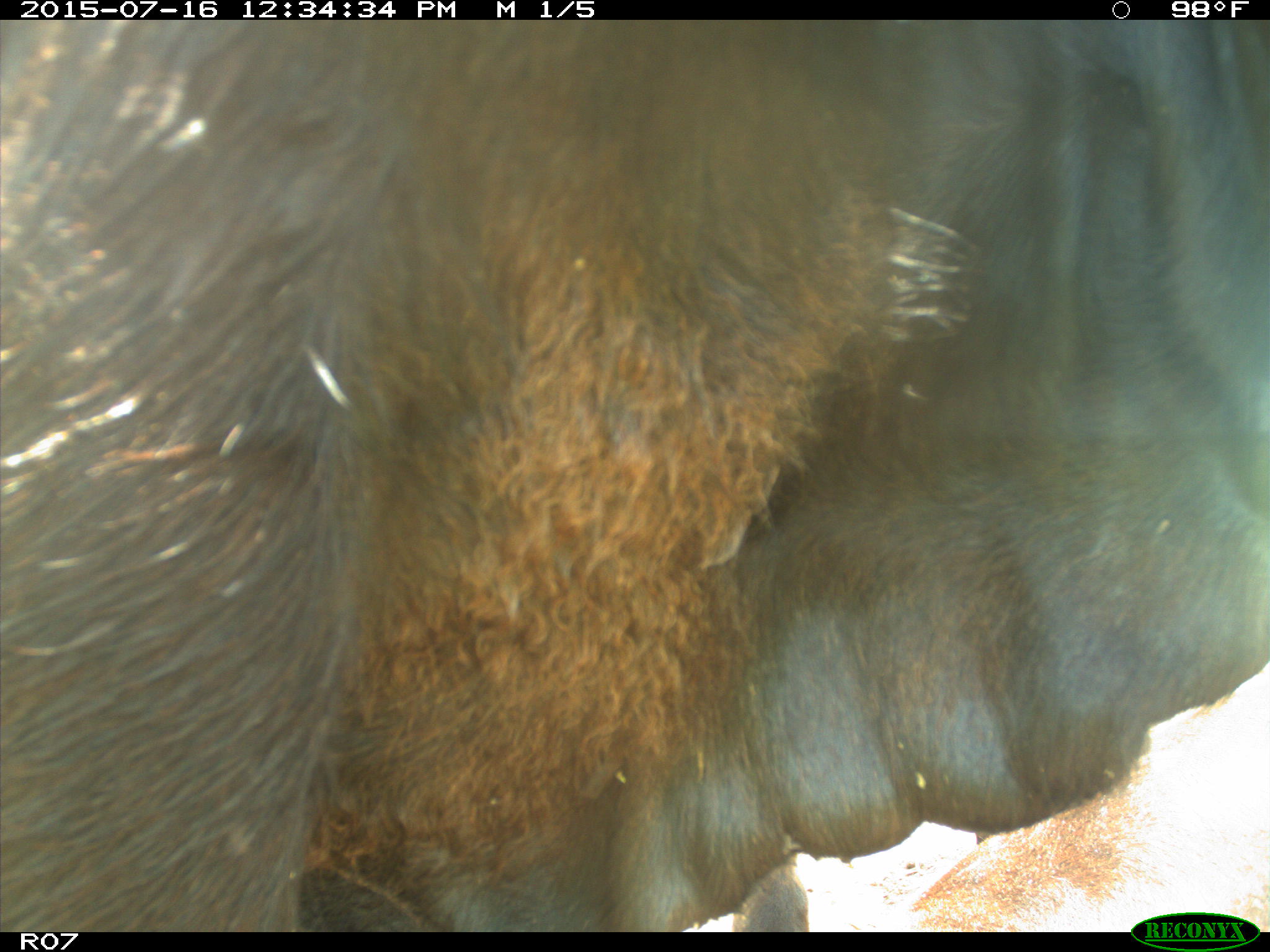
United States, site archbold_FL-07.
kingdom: Animalia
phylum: Chordata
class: Mammalia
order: Artiodactyla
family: Bovidae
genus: Bos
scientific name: Bos taurus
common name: domestic cow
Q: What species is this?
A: Bos taurus (domestic cow).